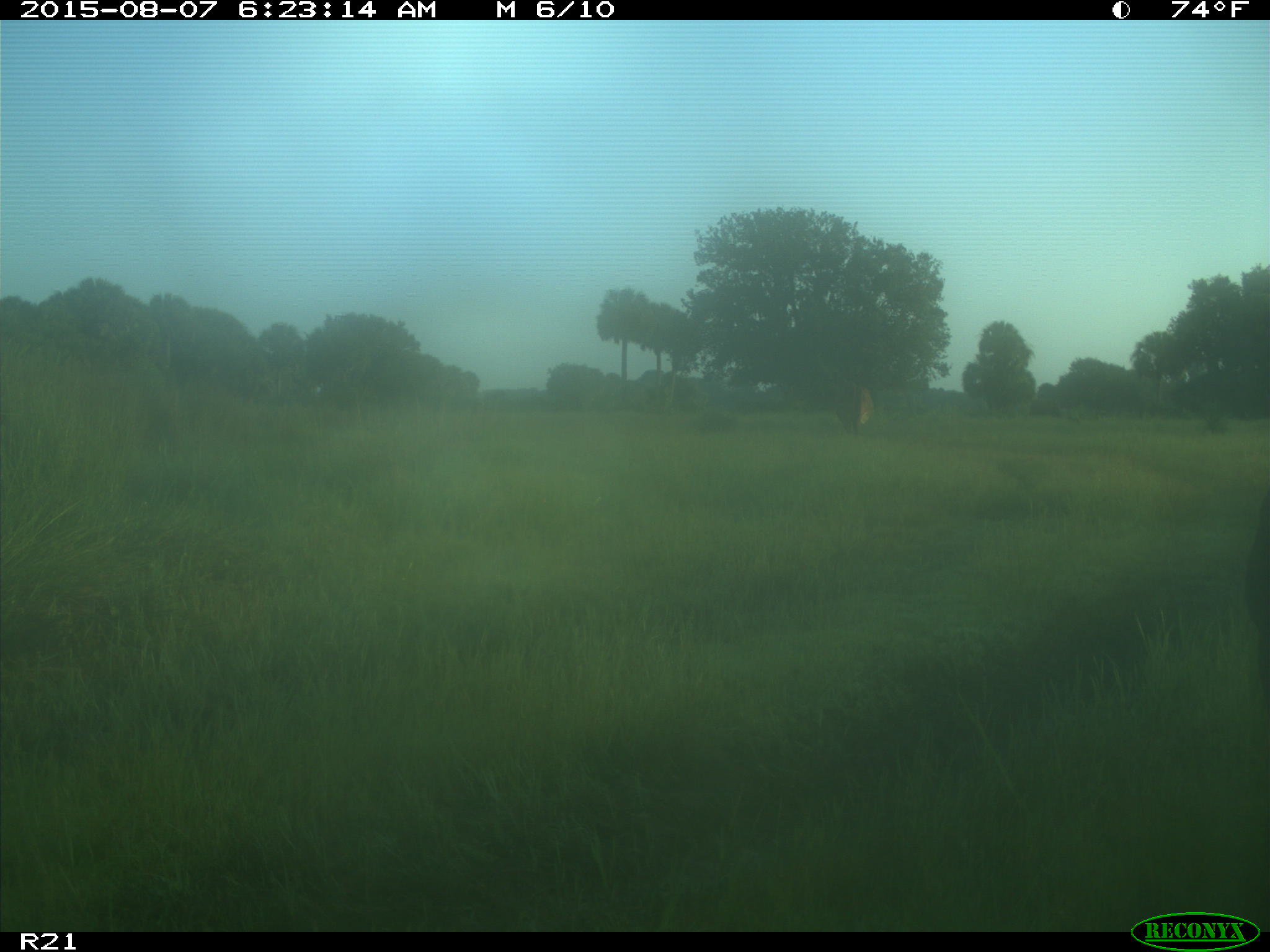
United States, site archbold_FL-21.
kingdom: Animalia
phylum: Chordata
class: Mammalia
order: Artiodactyla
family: Bovidae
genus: Bos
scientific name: Bos taurus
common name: domestic cow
Bos taurus (domestic cow).